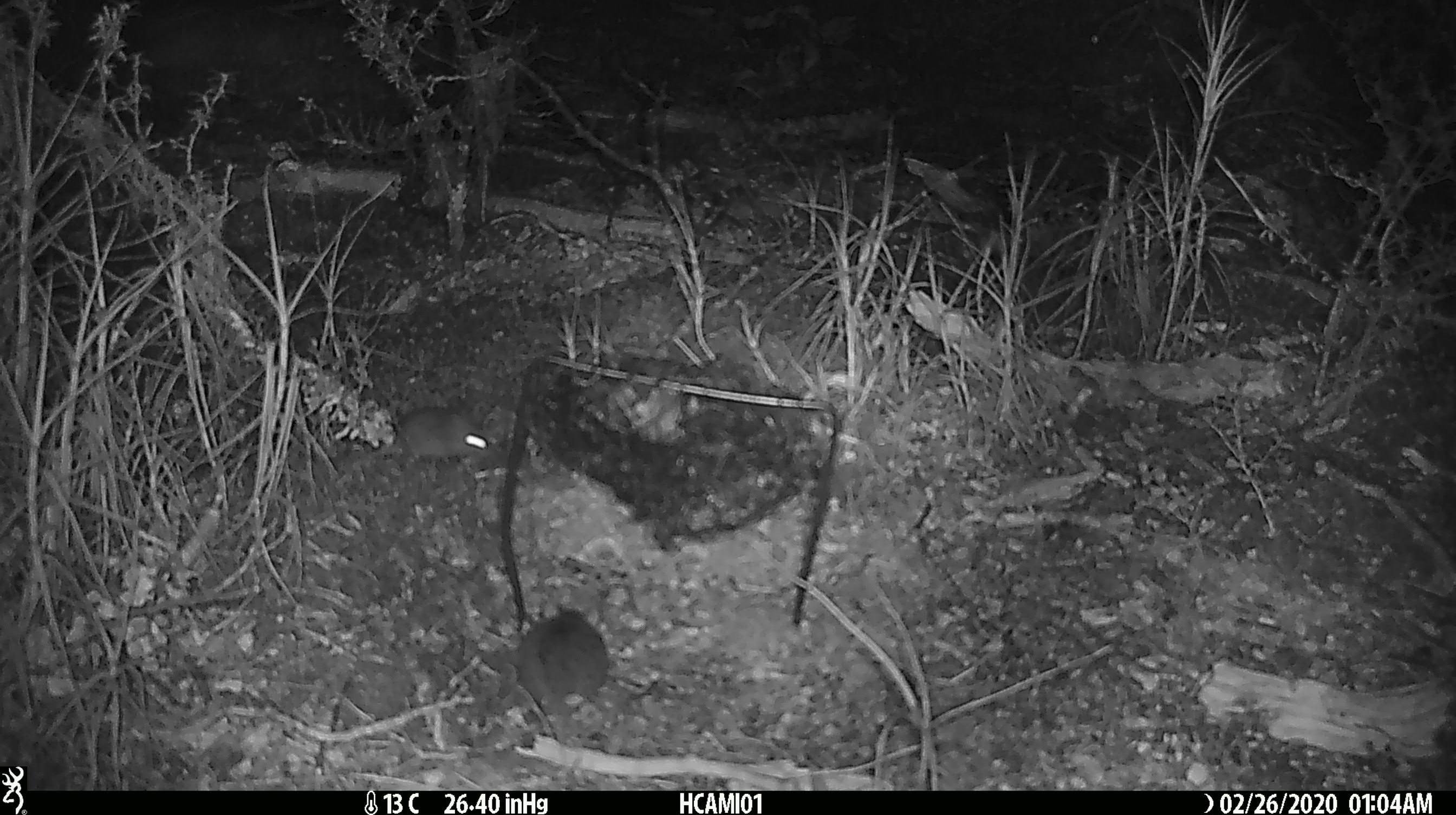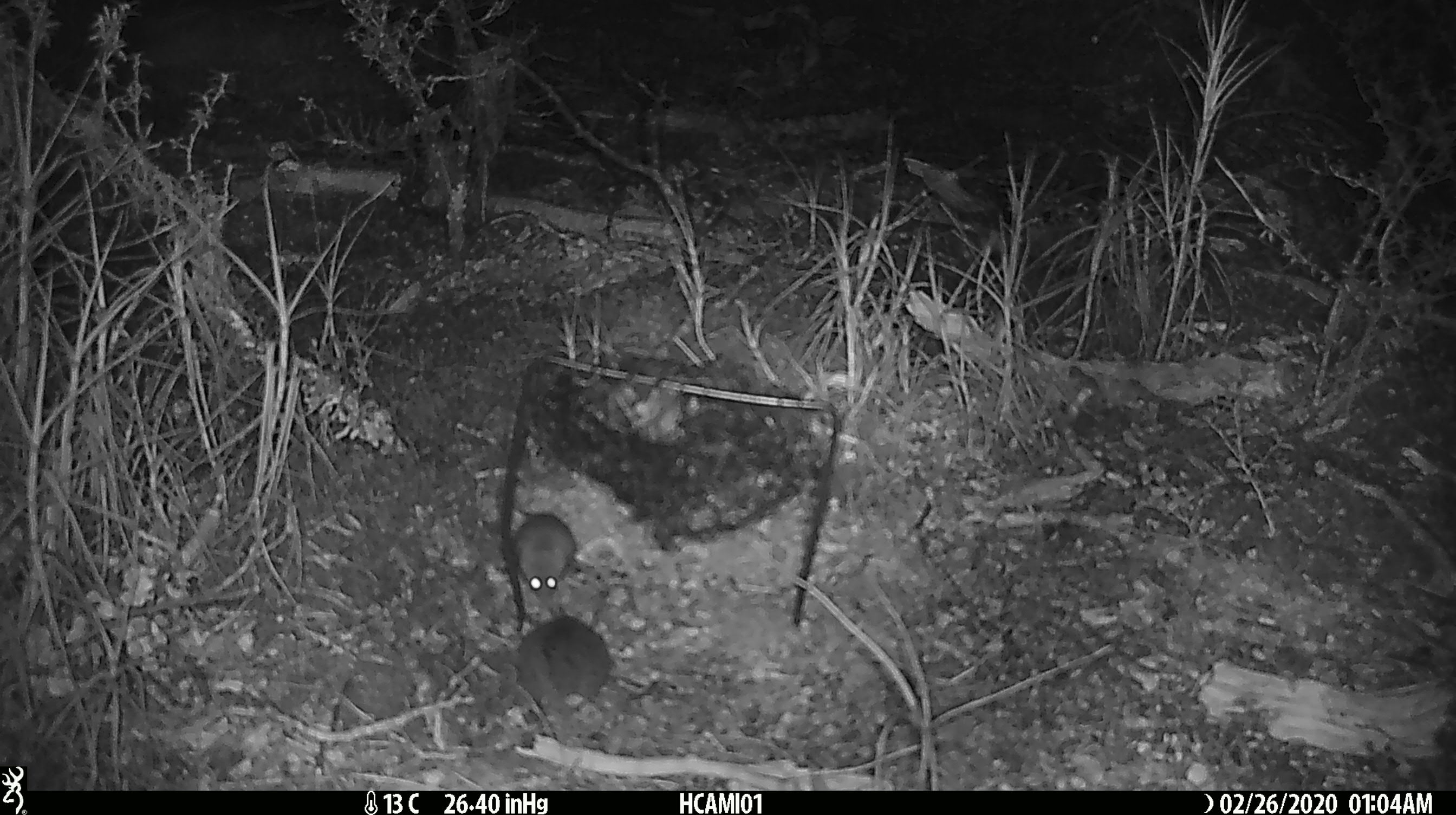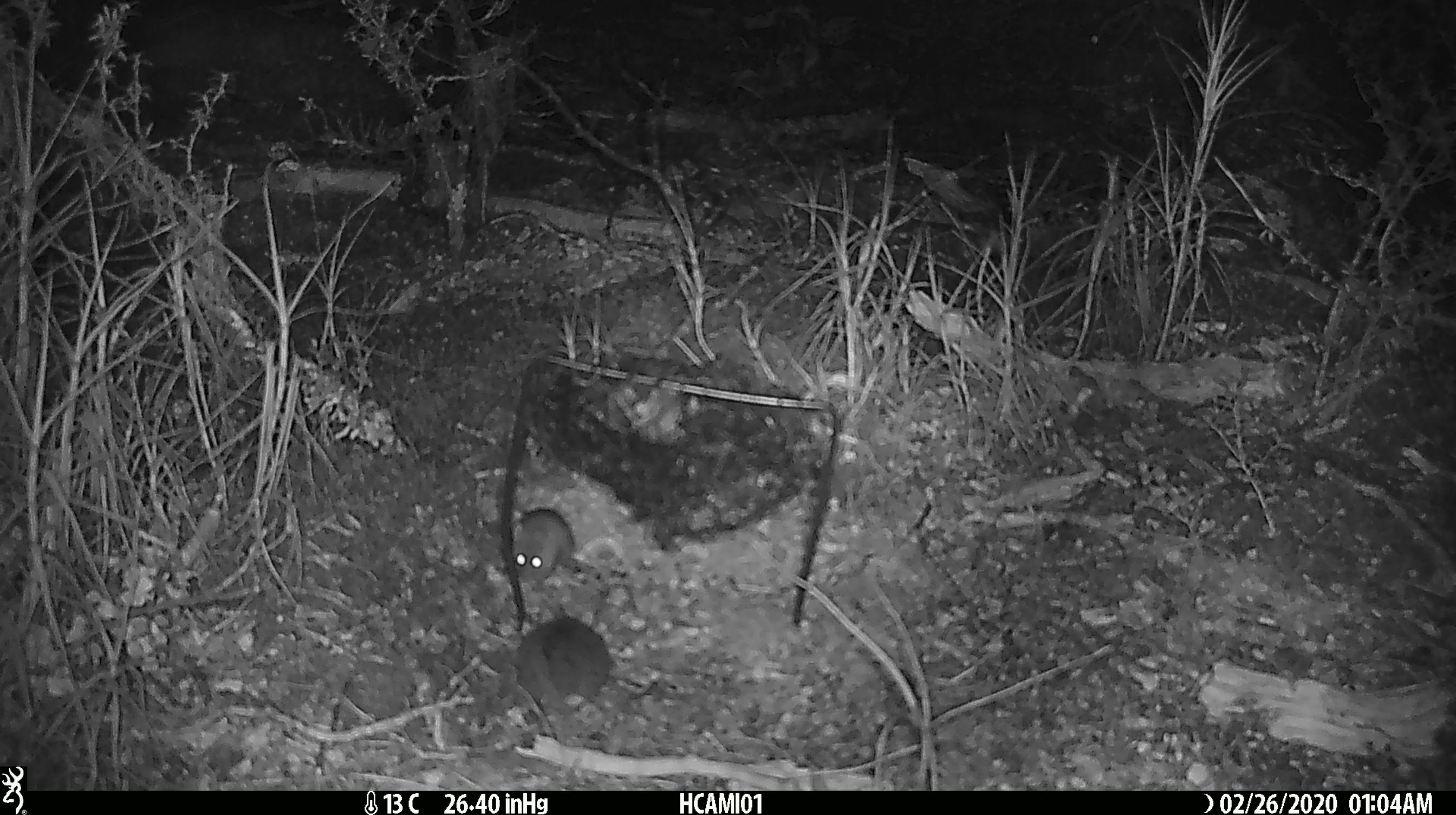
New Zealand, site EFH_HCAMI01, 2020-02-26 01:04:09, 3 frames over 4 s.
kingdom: Animalia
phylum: Chordata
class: Mammalia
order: Rodentia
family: Muridae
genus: Mus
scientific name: Mus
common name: mouse